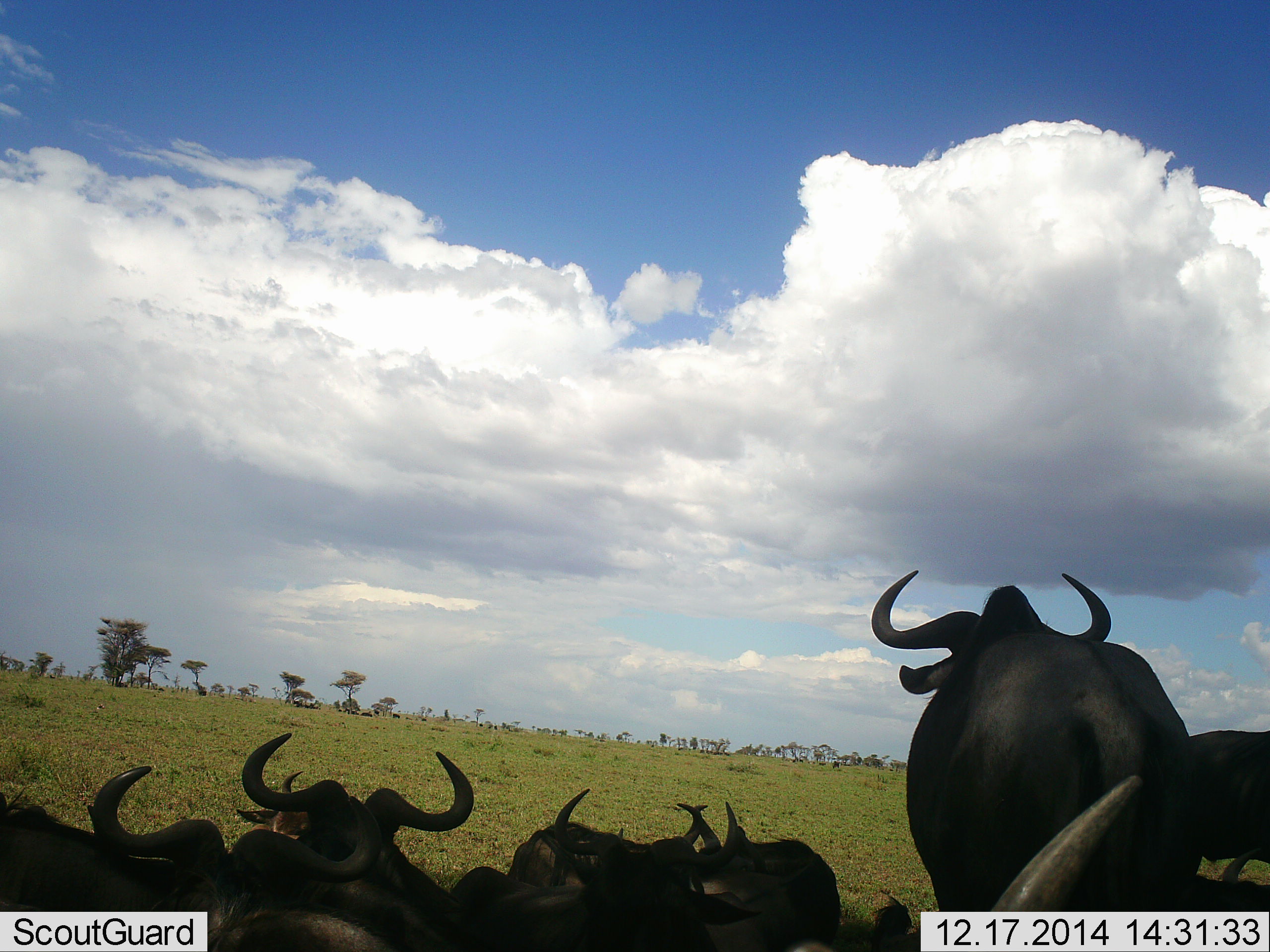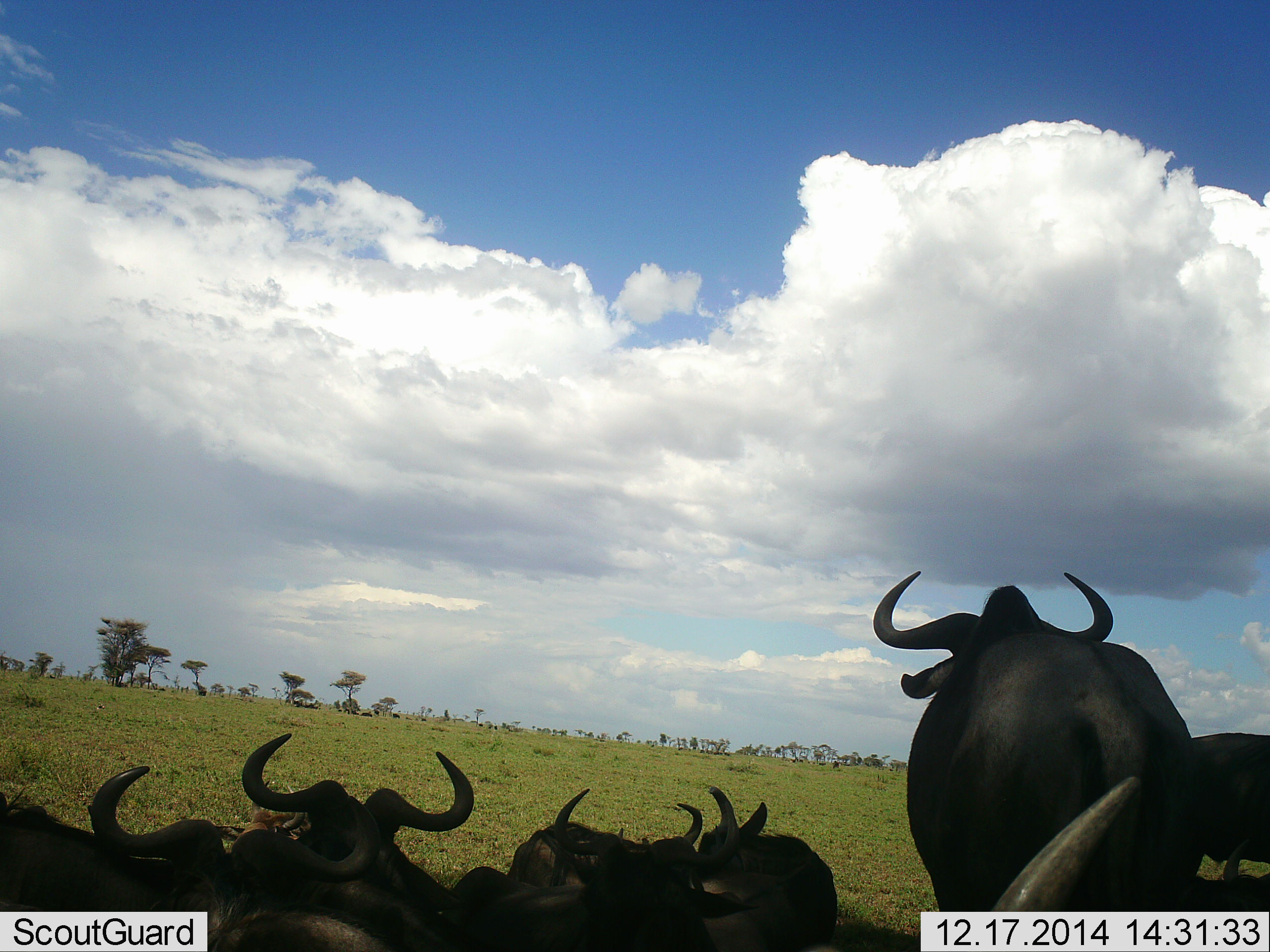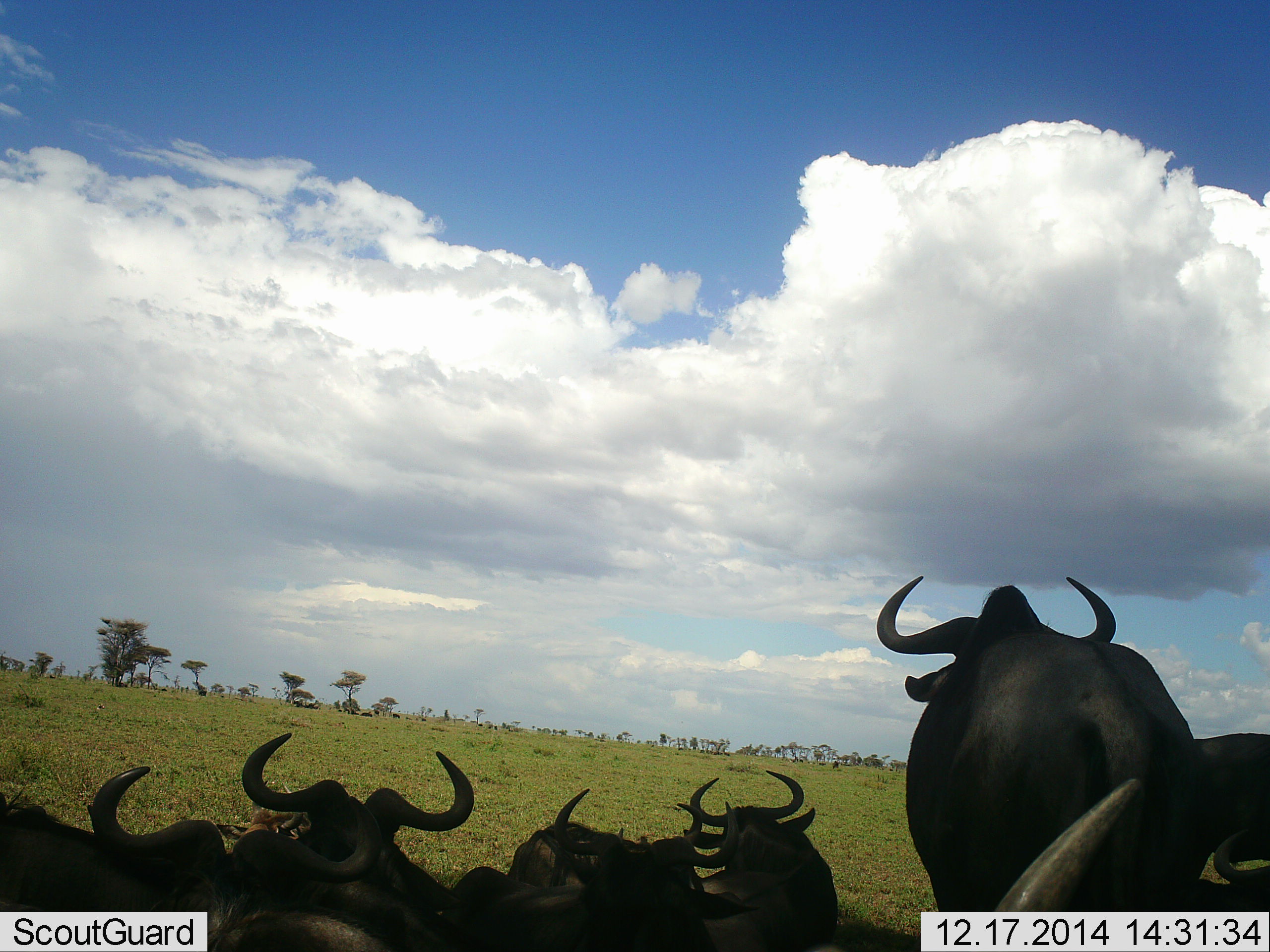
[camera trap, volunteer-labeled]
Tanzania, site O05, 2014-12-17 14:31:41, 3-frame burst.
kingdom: Animalia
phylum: Chordata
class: Mammalia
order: Artiodactyla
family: Bovidae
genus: Connochaetes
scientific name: Connochaetes taurinus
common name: blue wildebeest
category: wildebeest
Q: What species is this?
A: Wildebeest (blue wildebeest) (Connochaetes taurinus).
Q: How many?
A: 7.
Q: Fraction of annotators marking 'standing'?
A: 60%.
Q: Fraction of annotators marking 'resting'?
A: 100%.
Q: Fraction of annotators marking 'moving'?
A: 0%.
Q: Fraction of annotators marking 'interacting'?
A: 0%.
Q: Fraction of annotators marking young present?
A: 20%.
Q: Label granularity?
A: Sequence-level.